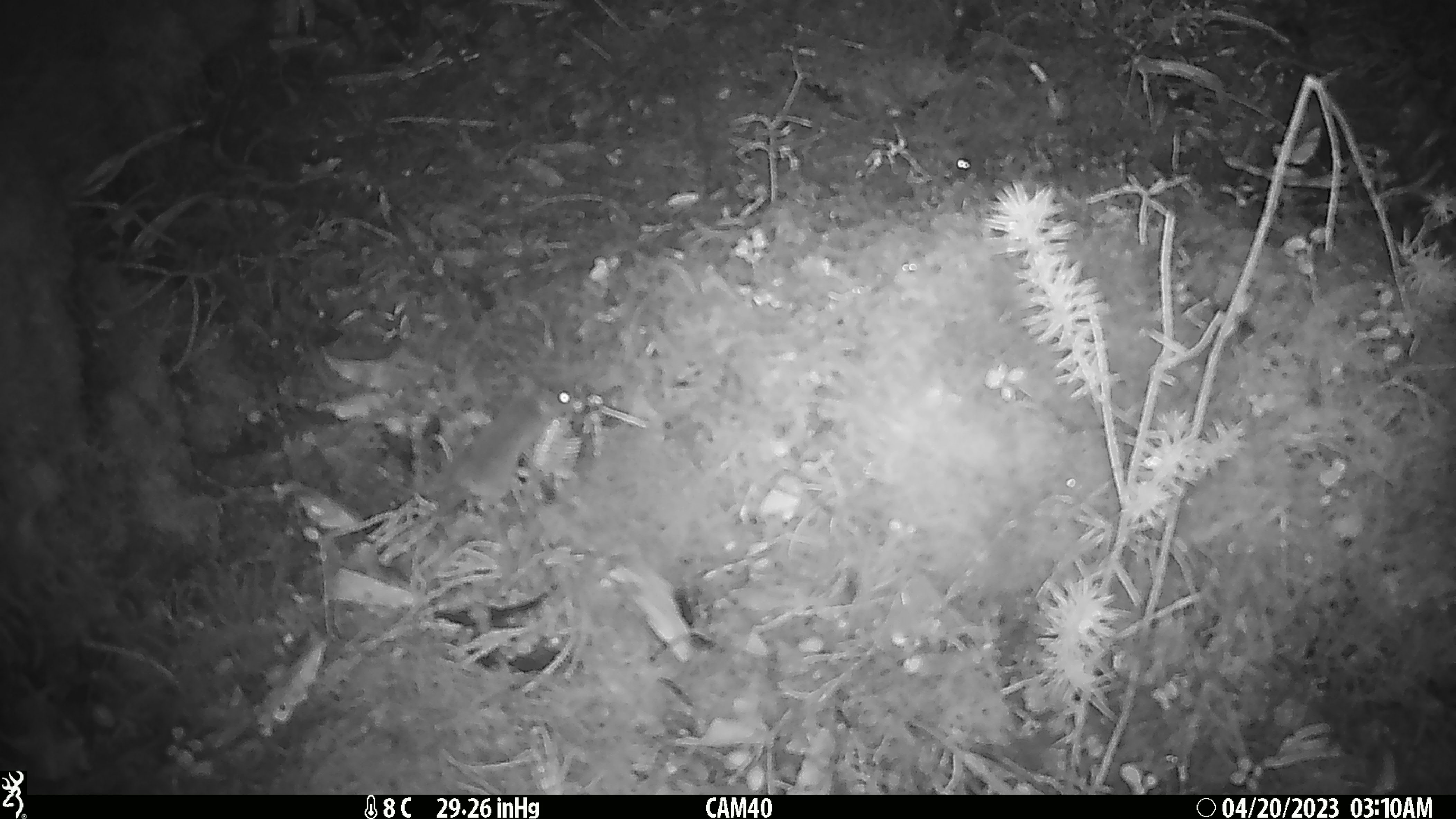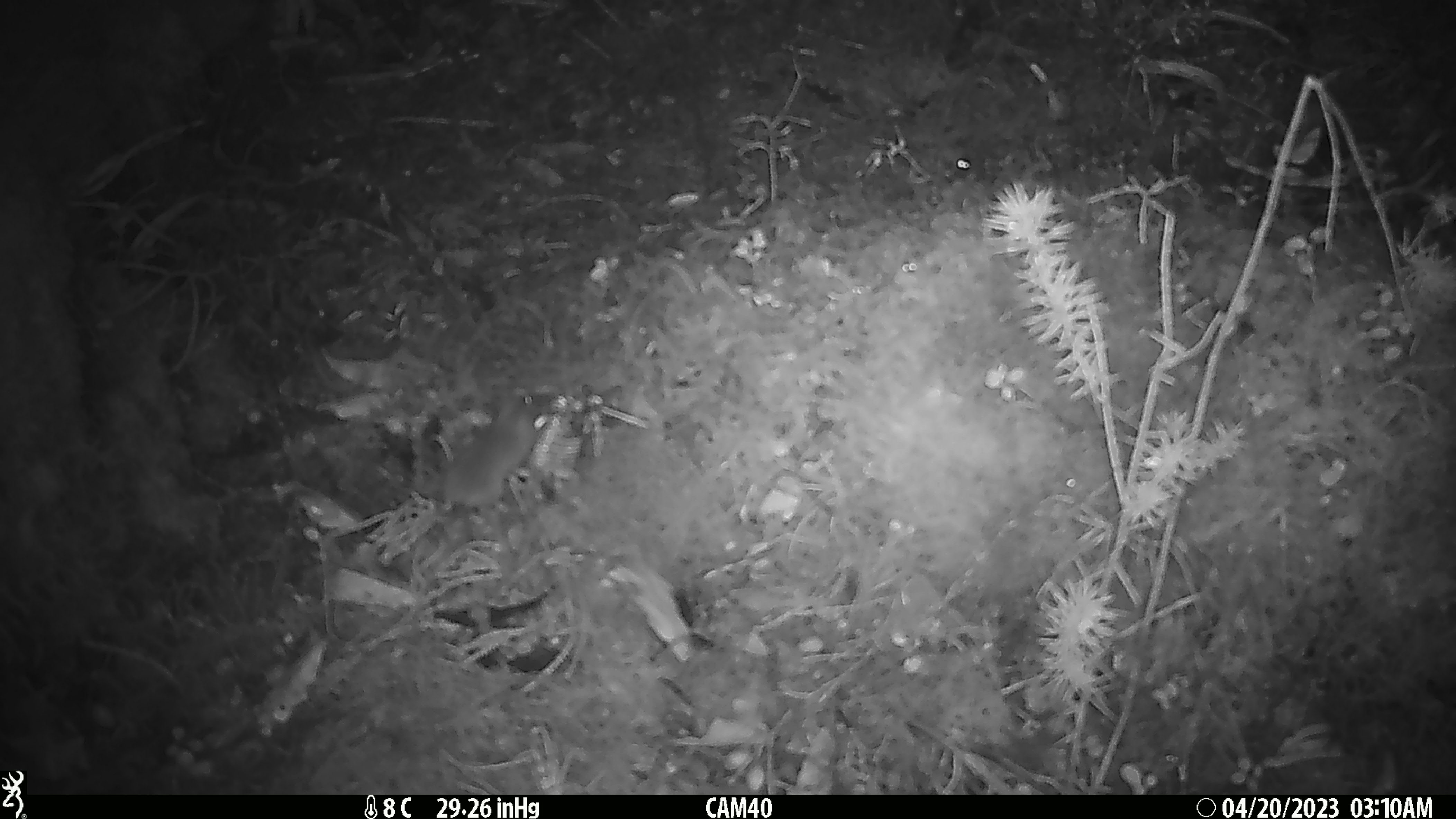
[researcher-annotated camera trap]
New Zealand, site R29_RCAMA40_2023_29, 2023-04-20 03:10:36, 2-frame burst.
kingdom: Animalia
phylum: Chordata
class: Mammalia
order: Rodentia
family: Muridae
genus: Mus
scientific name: Mus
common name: mouse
Mouse (Mus).